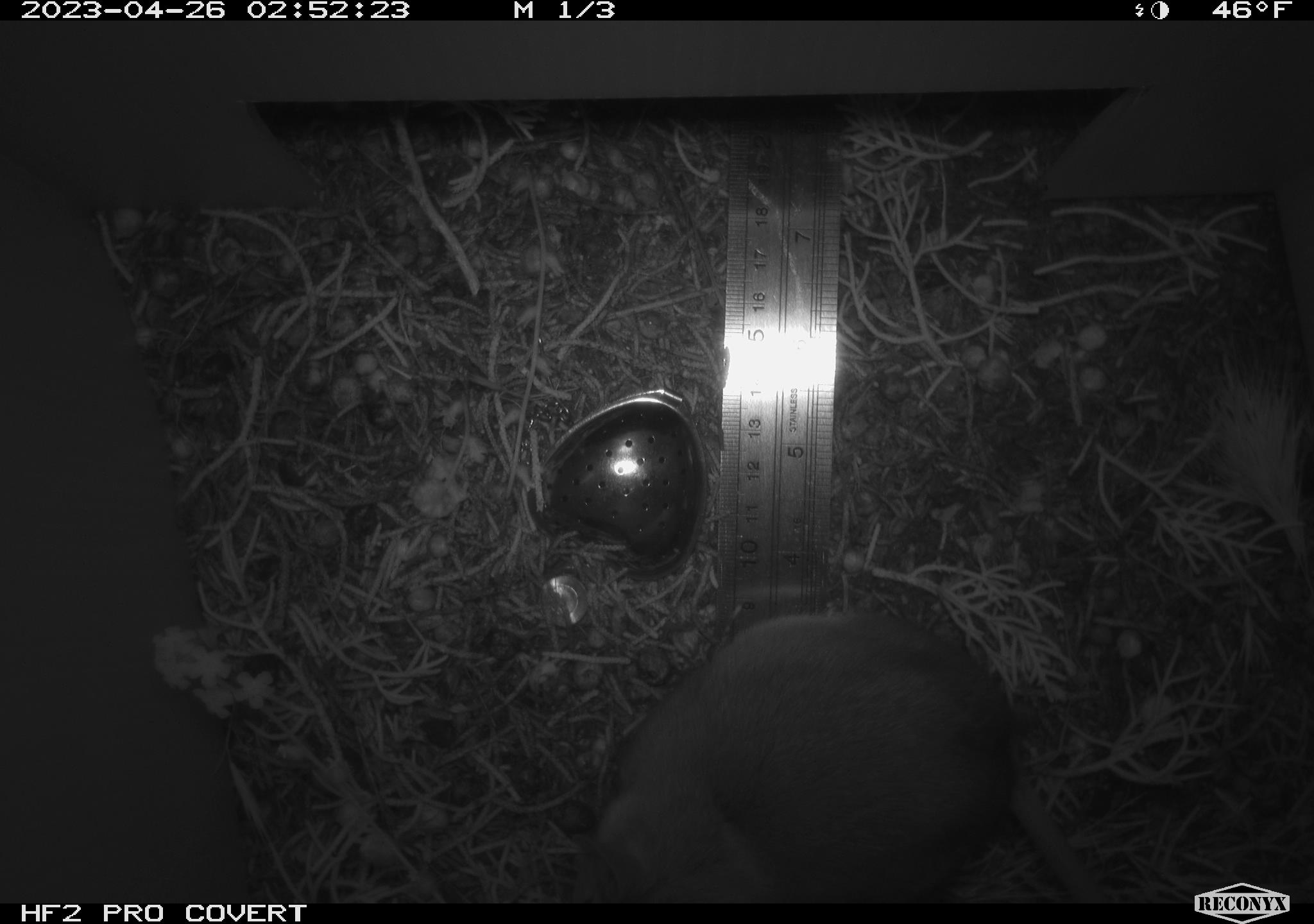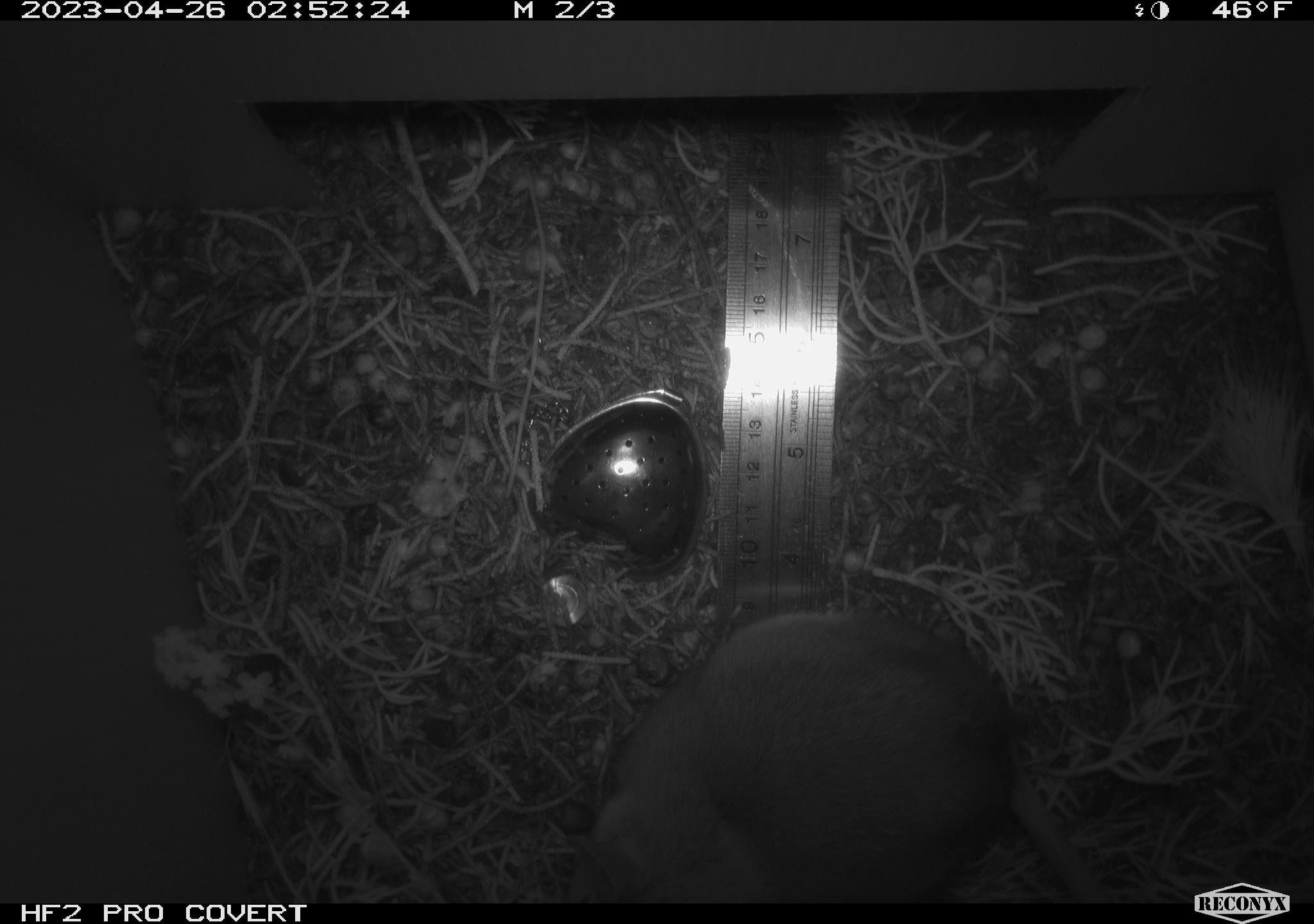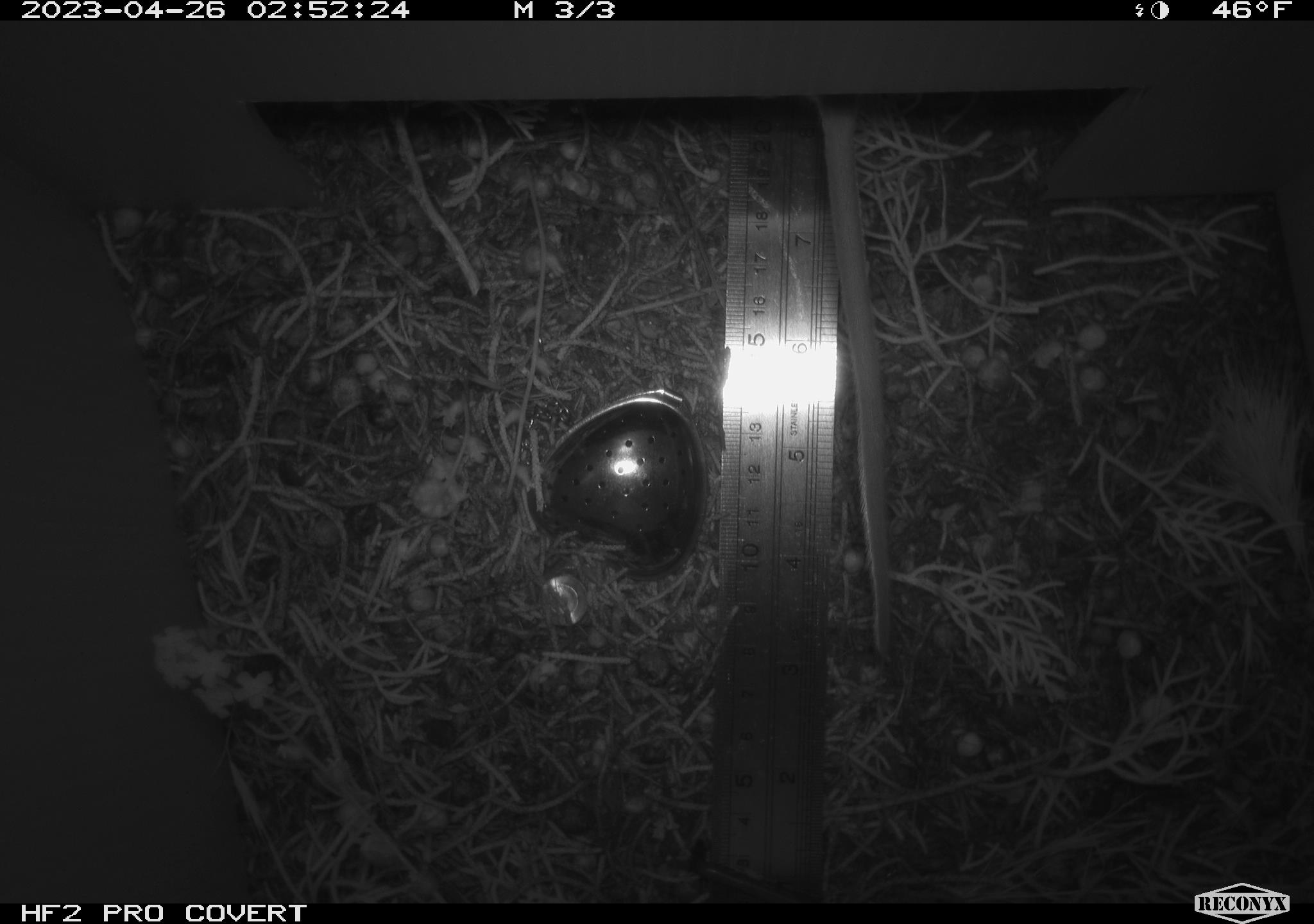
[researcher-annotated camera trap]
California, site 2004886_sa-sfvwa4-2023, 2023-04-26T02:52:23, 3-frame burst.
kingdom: Animalia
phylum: Chordata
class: Mammalia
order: Rodentia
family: Cricetidae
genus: Neotoma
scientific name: Neotoma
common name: pack rat or woodrat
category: neotoma species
Neotoma species (pack rat or woodrat) (Neotoma).